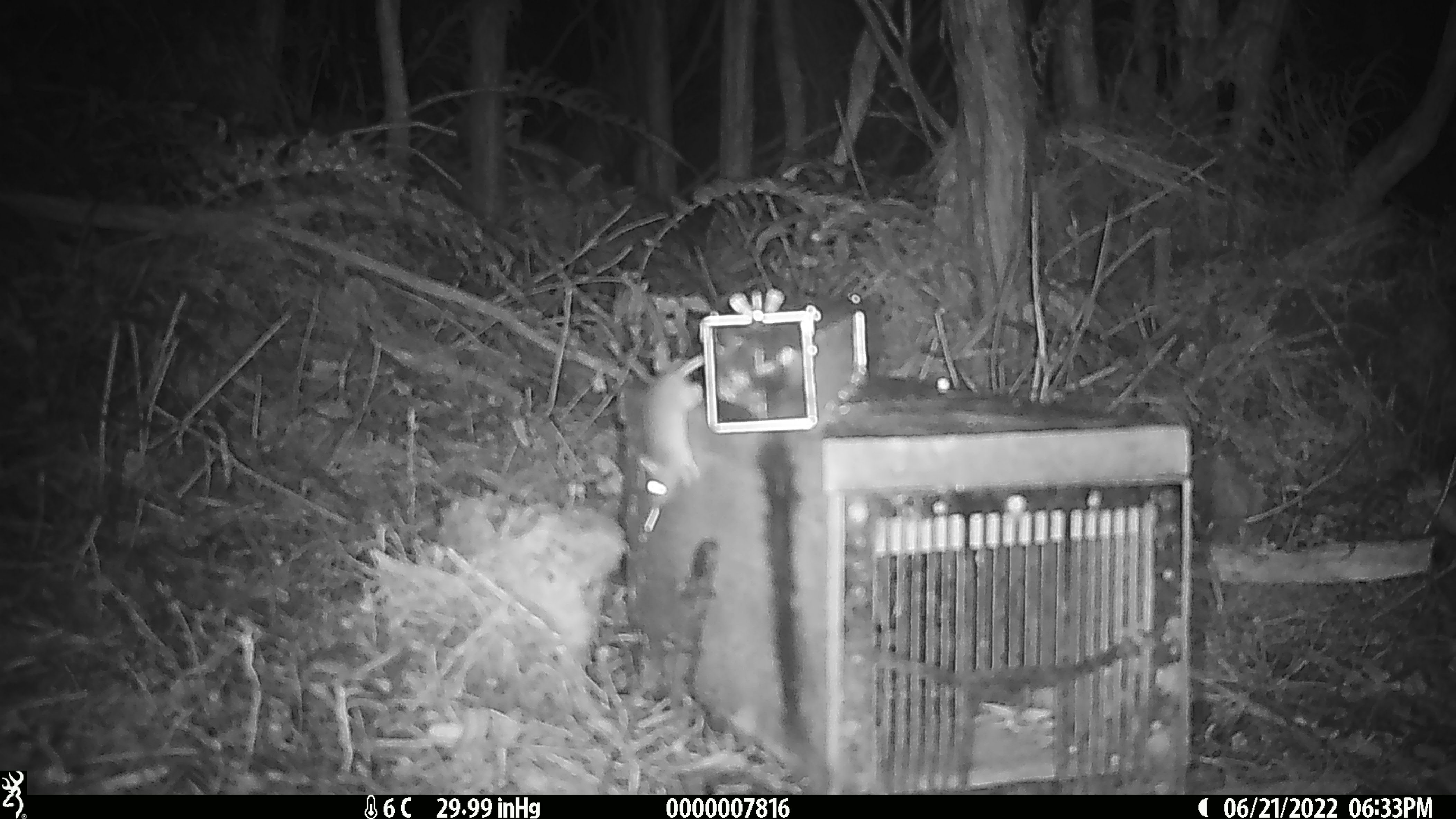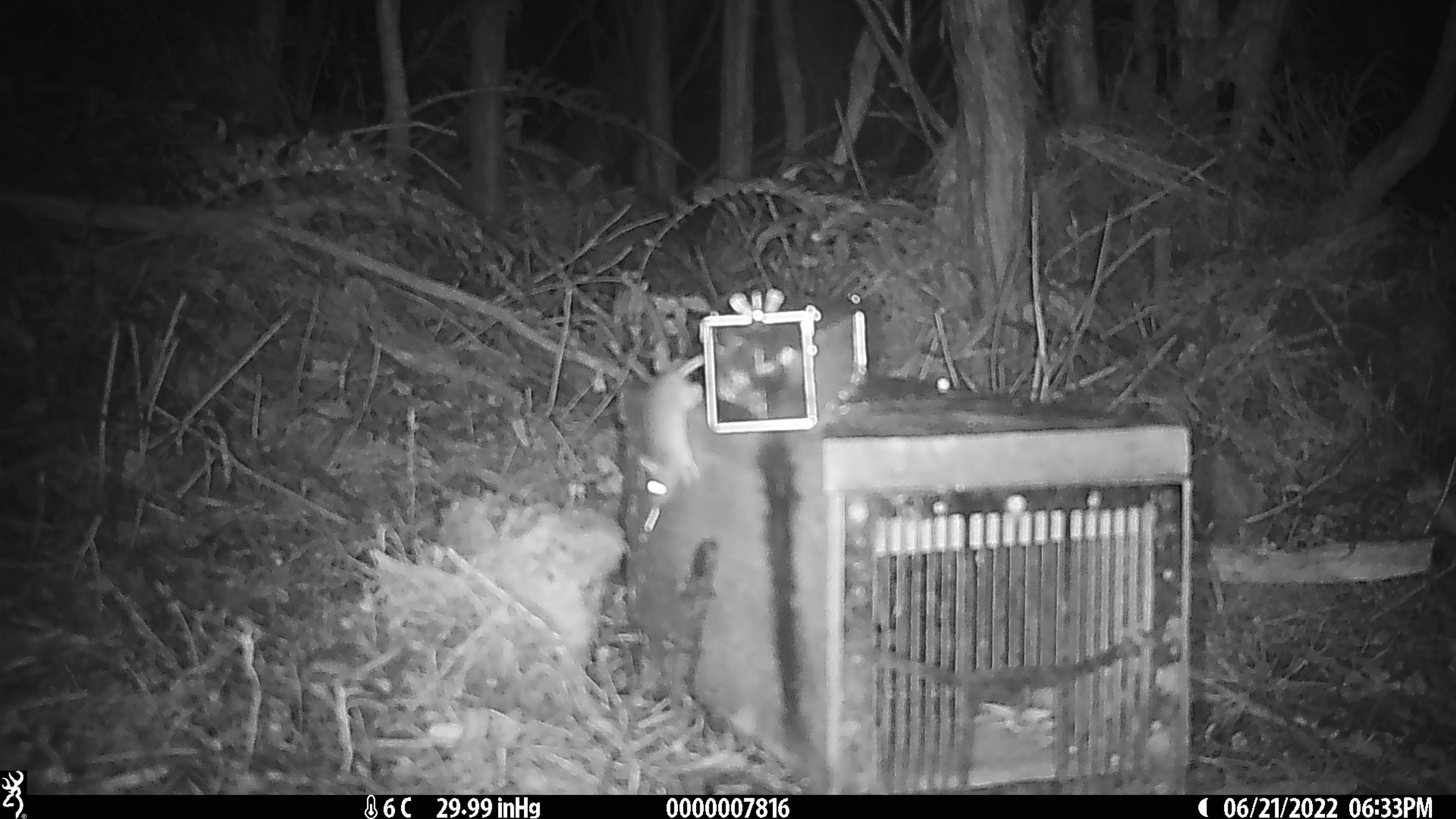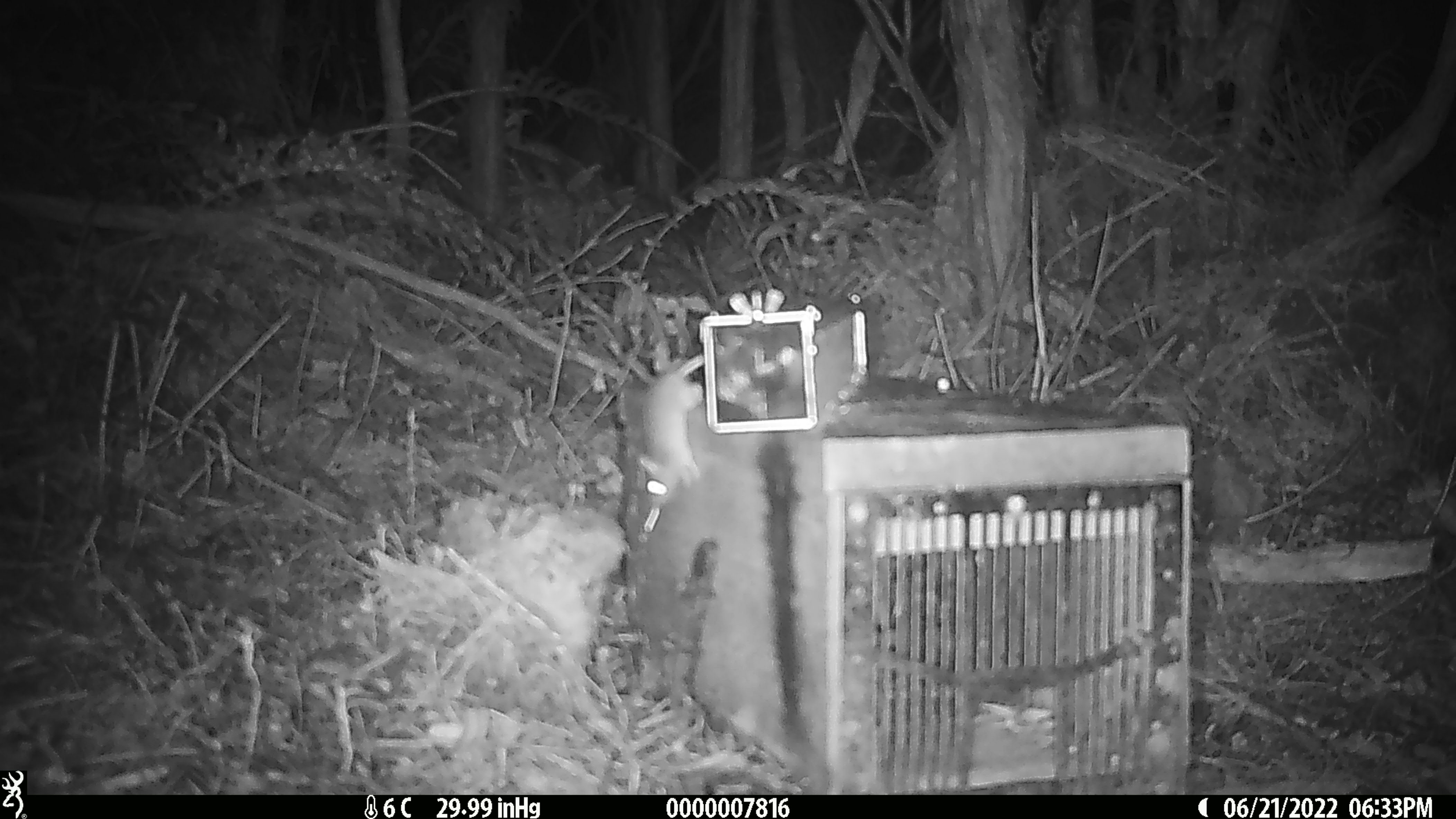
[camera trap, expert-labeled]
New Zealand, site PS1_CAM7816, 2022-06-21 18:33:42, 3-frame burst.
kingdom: Animalia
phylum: Chordata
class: Mammalia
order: Rodentia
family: Muridae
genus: Mus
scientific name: Mus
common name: mouse